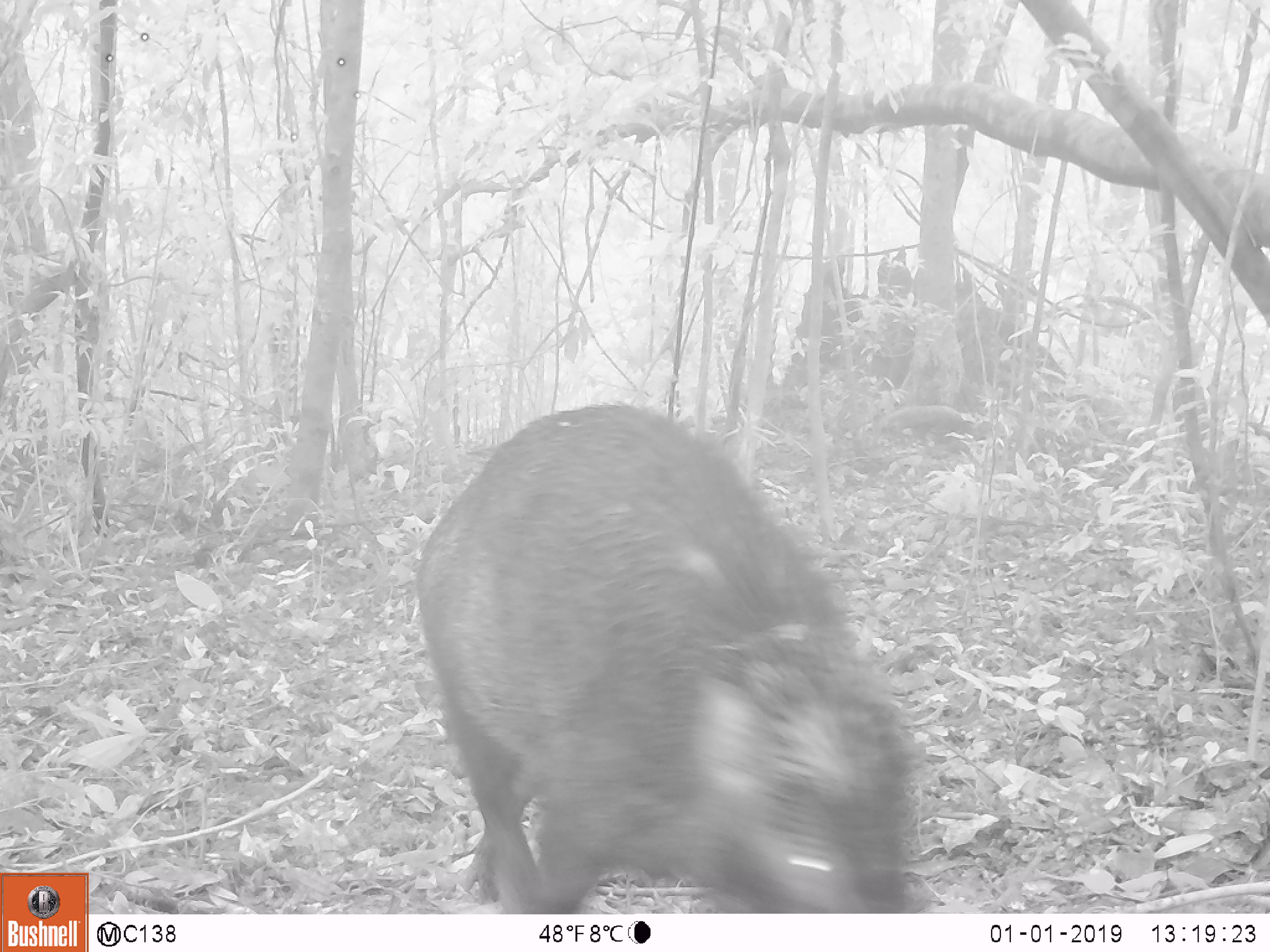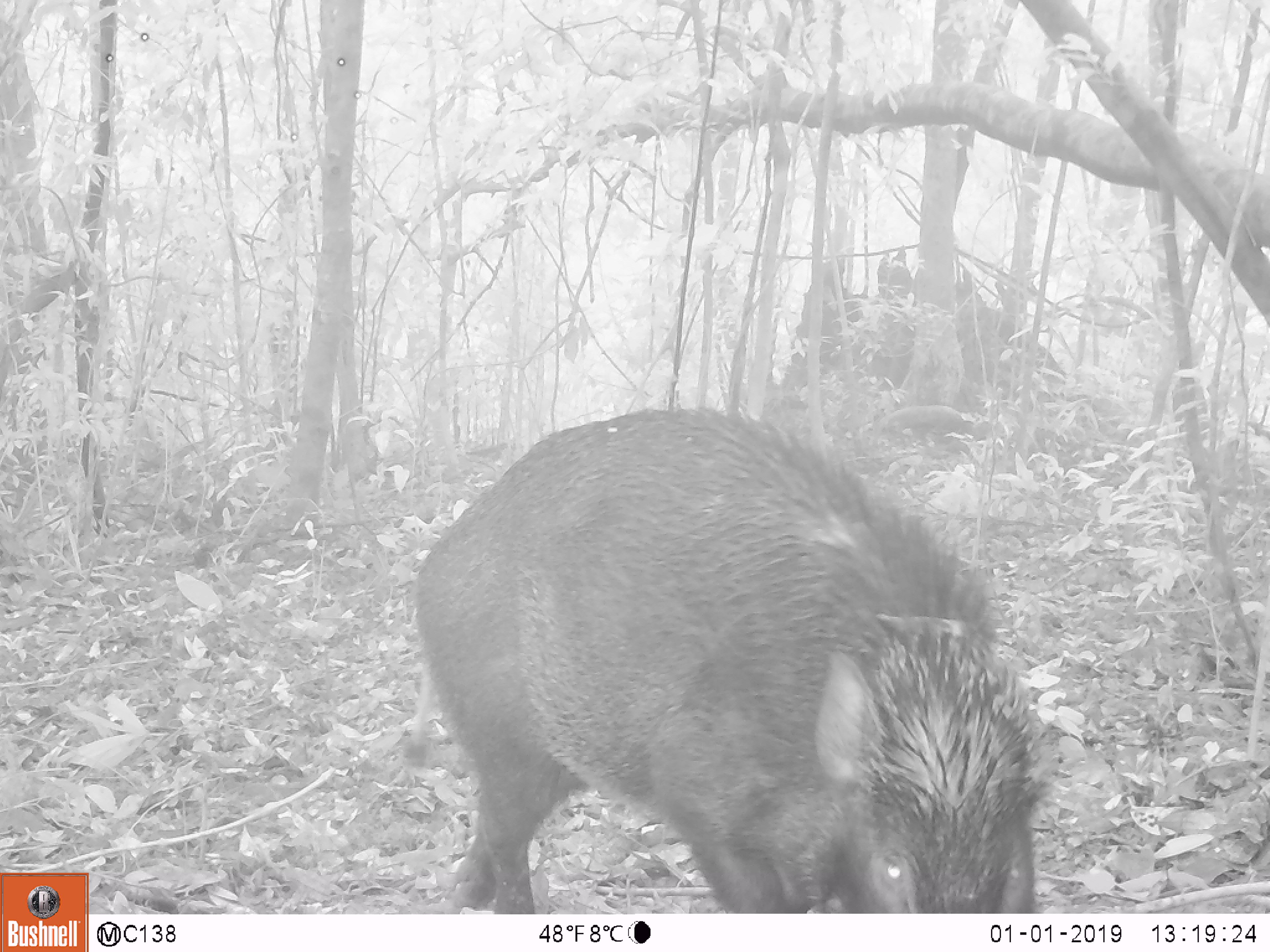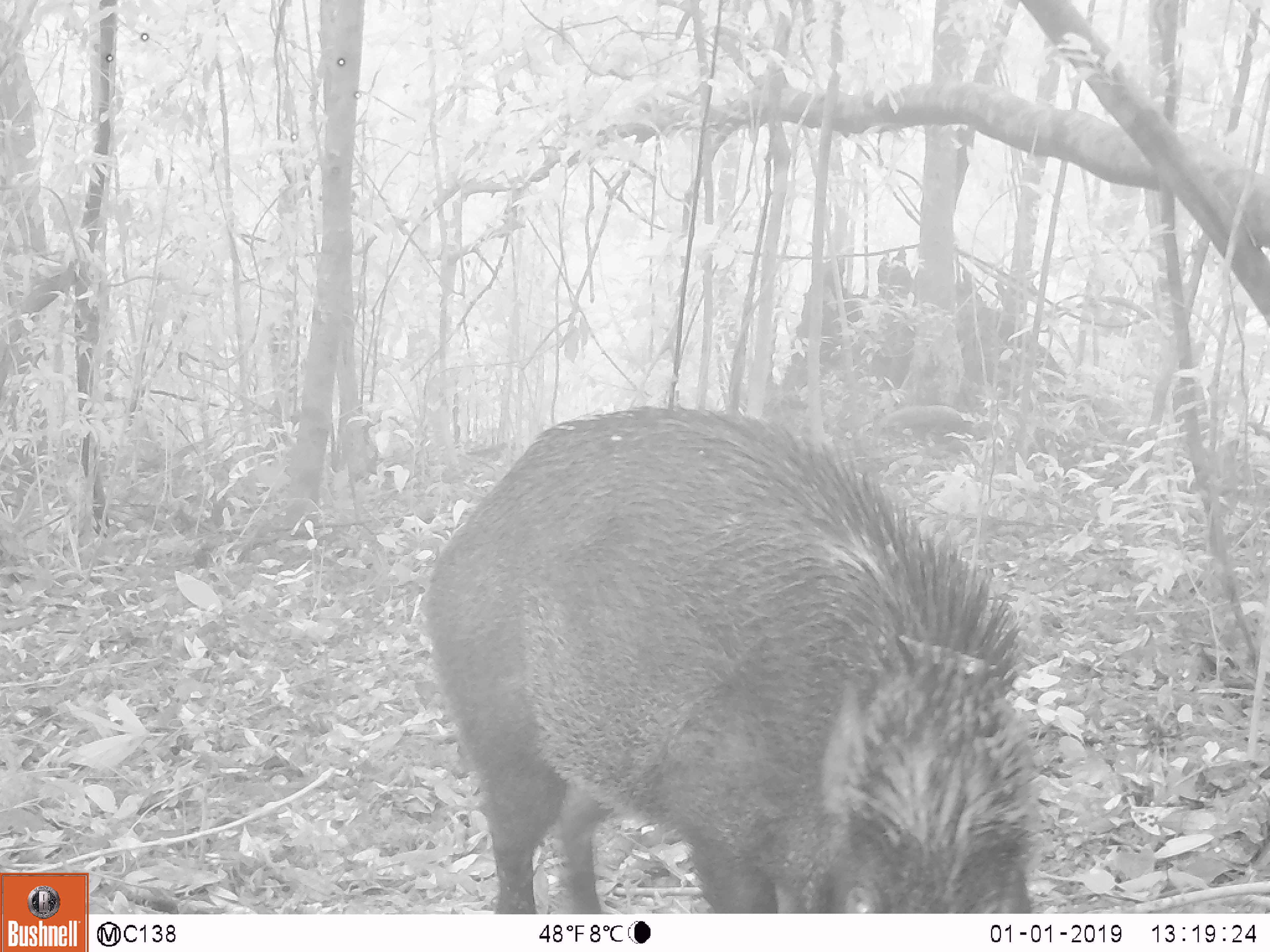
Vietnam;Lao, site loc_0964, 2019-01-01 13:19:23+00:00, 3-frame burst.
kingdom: Animalia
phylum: Chordata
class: Mammalia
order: Artiodactyla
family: Suidae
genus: Sus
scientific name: Sus scrofa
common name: eurasian wild pig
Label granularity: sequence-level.